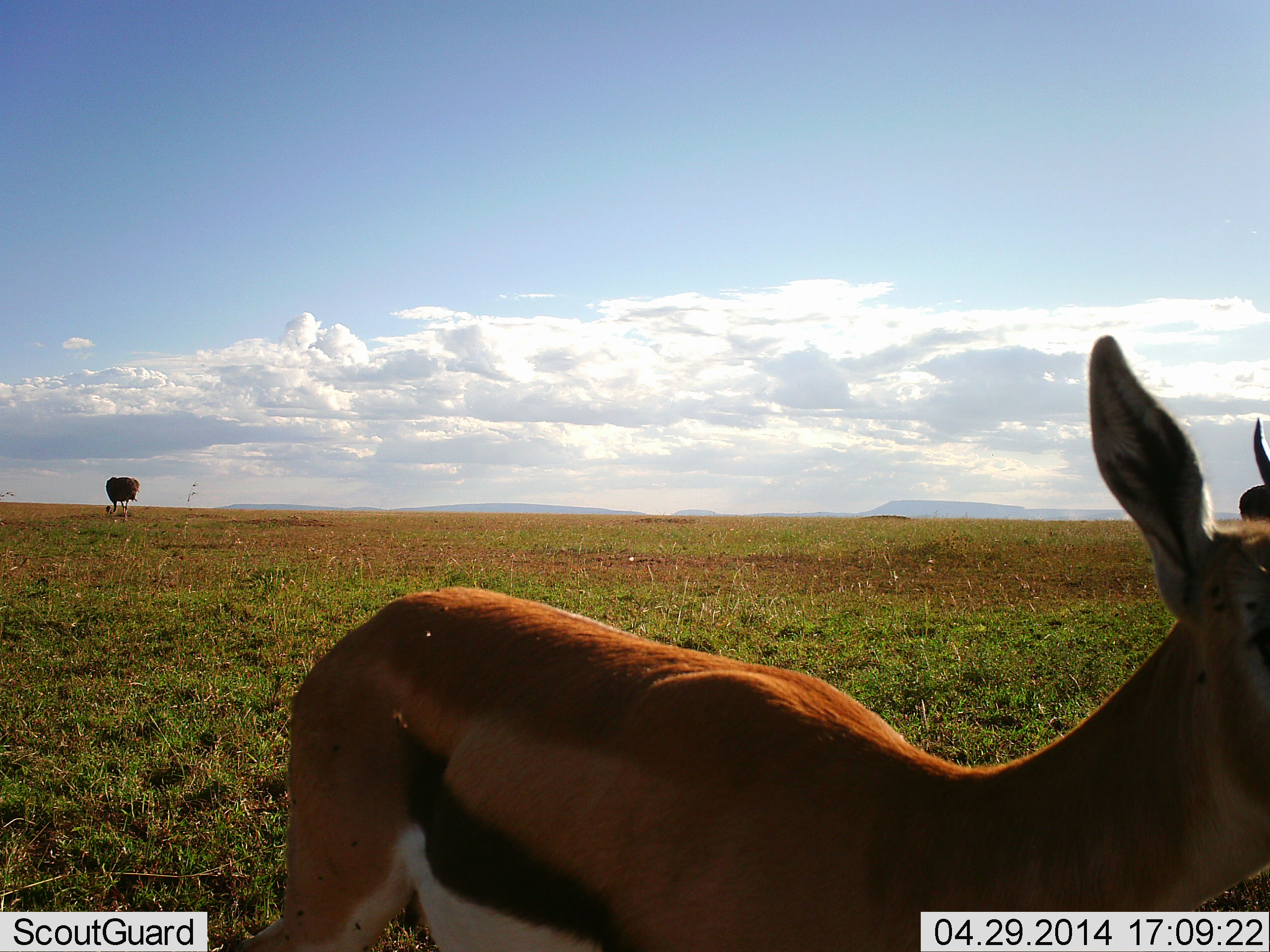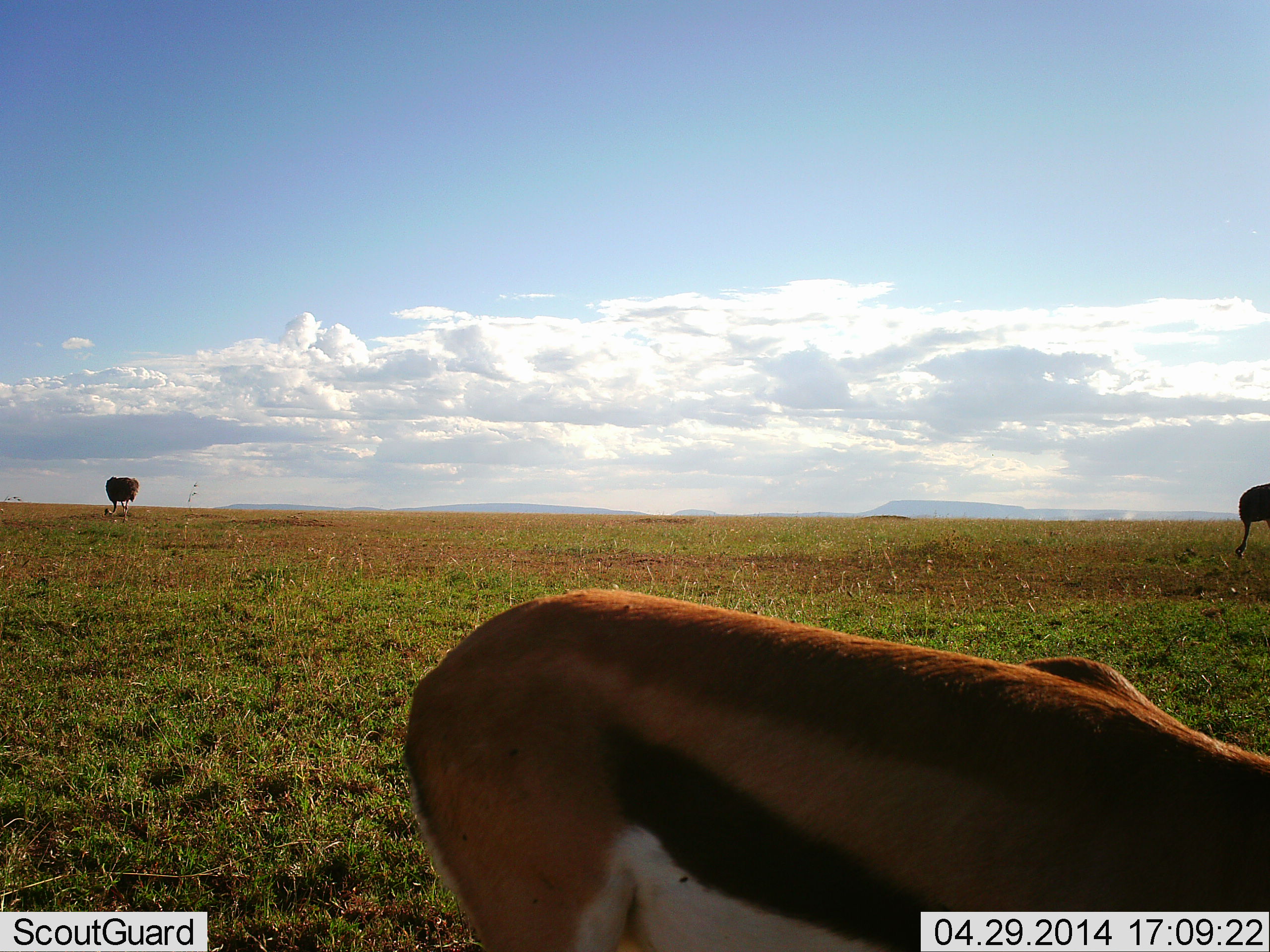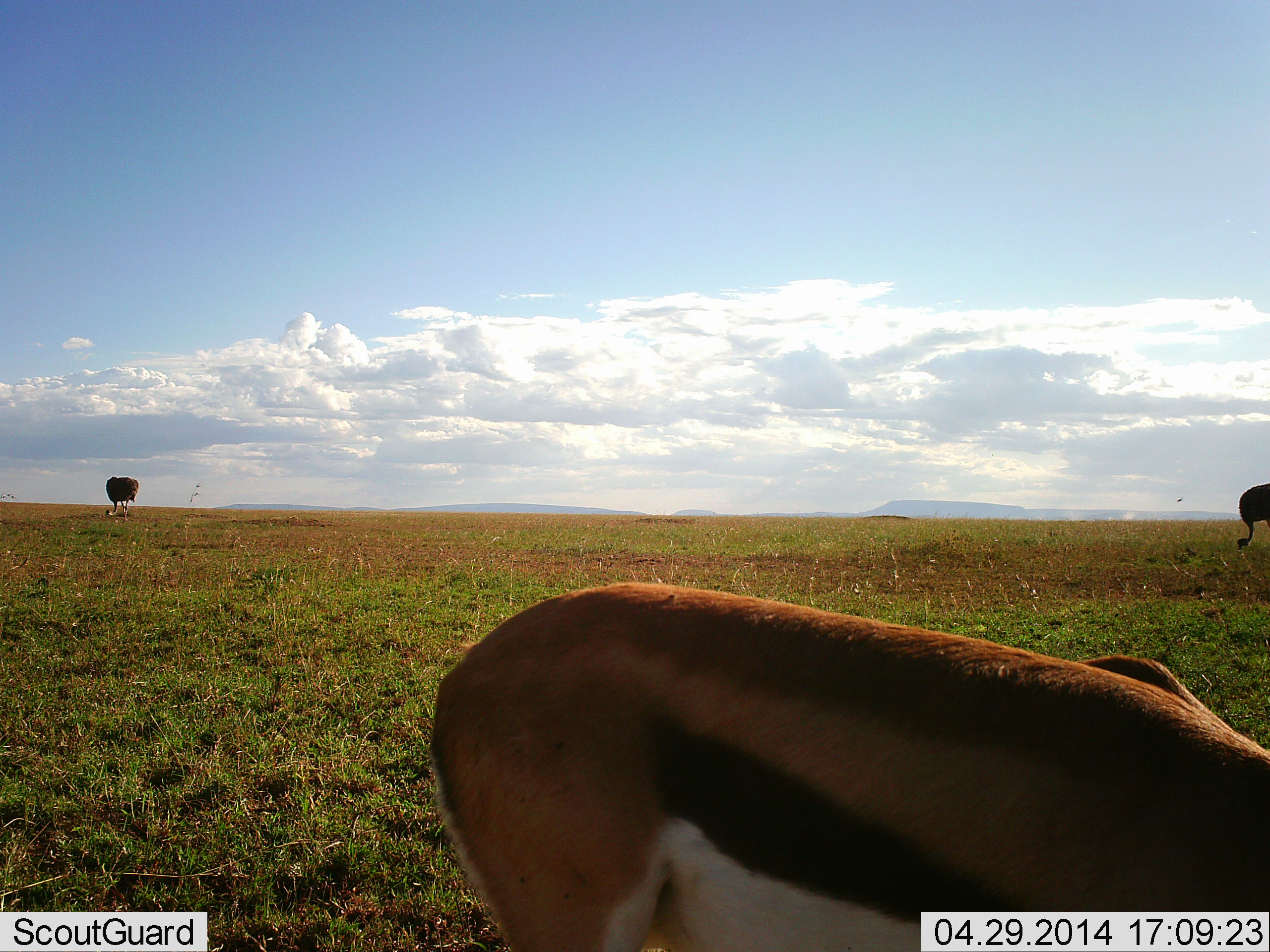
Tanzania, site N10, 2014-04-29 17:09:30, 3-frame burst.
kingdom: Animalia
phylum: Chordata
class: Mammalia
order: Artiodactyla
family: Bovidae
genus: Eudorcas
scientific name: Eudorcas thomsonii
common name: thomson's gazelle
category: gazellethomsons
Gazellethomsons (thomson's gazelle) (Eudorcas thomsonii), count 1. Behavior (volunteer vote fractions): standing 58%, resting 2%, moving 31%, interacting 0%. Young present (vote fraction): 4%. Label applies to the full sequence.